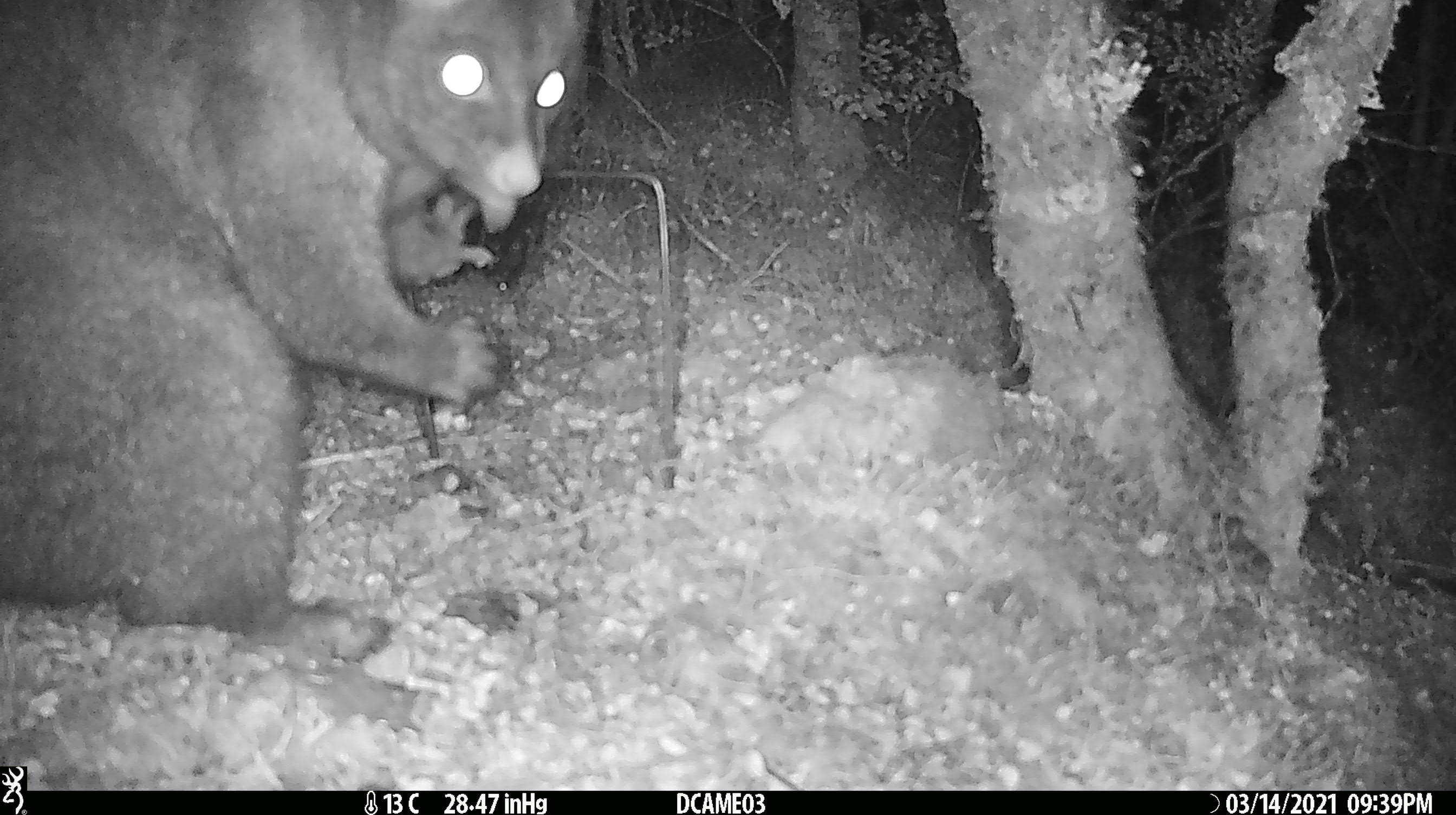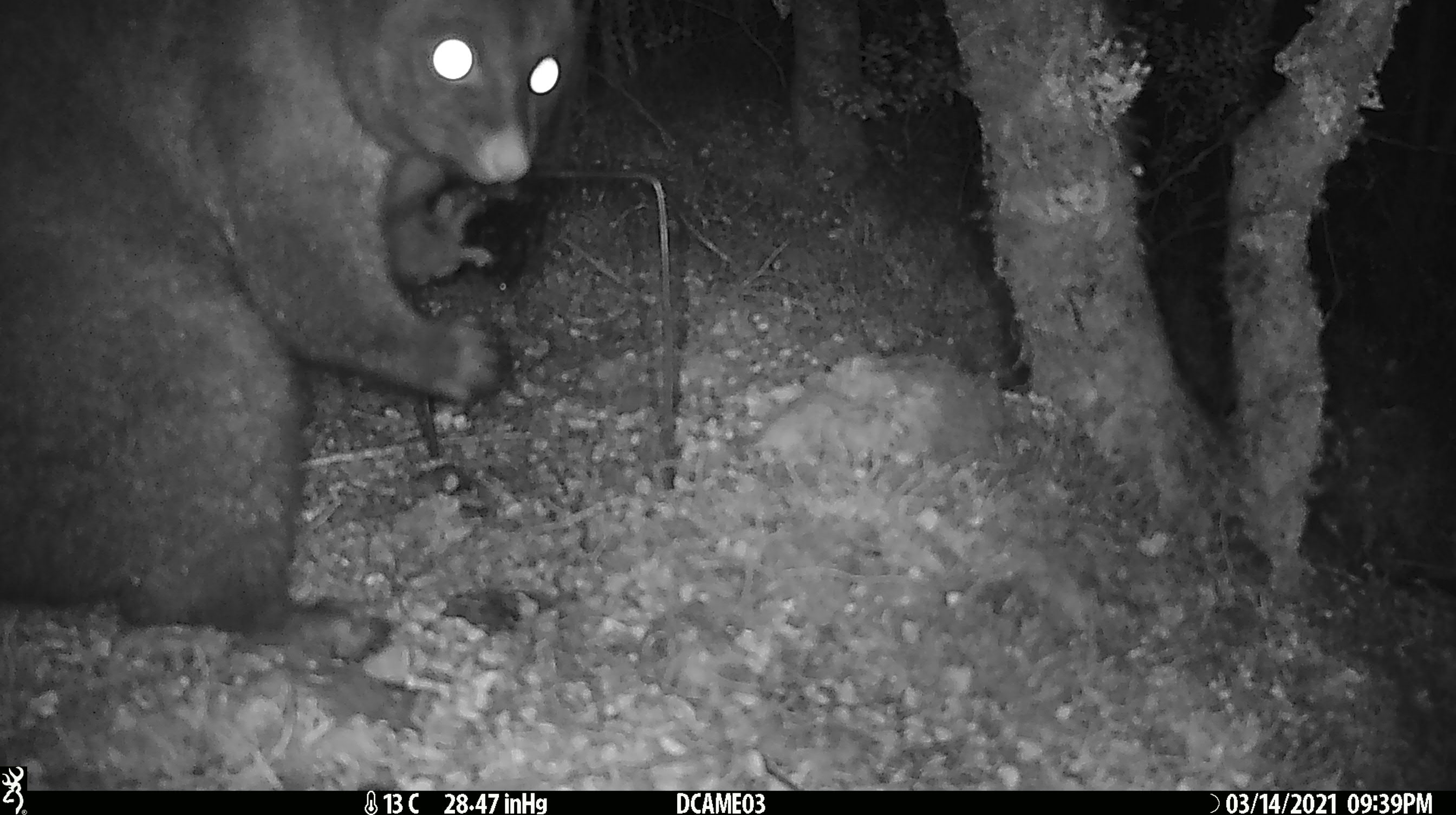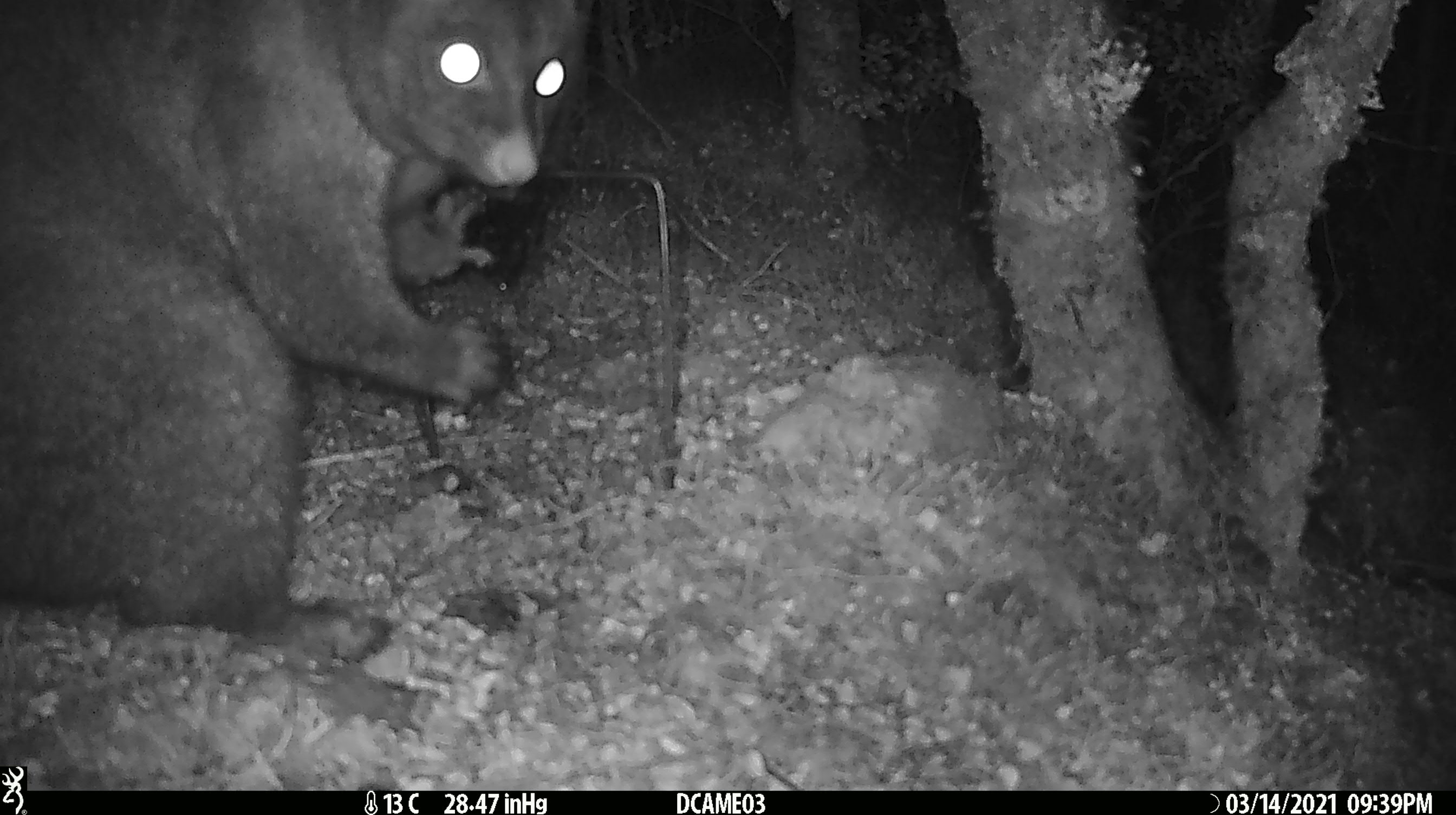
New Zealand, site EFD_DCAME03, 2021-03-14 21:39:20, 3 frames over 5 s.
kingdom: Animalia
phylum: Chordata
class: Mammalia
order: Diprotodontia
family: Phalangeridae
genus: Trichosurus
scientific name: Trichosurus vulpecula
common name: common brushtail possum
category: possum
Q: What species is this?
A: Possum (common brushtail possum) (Trichosurus vulpecula).